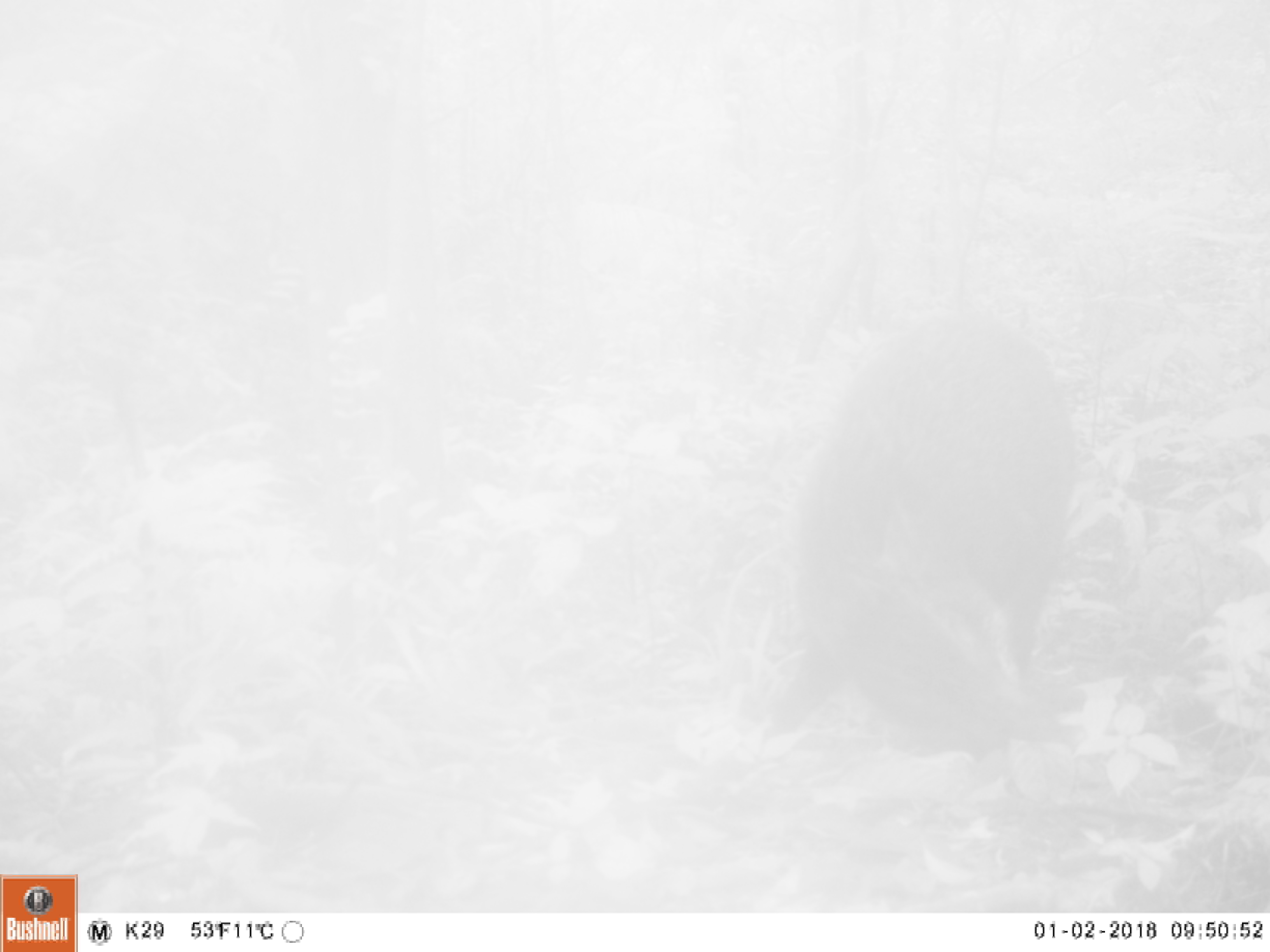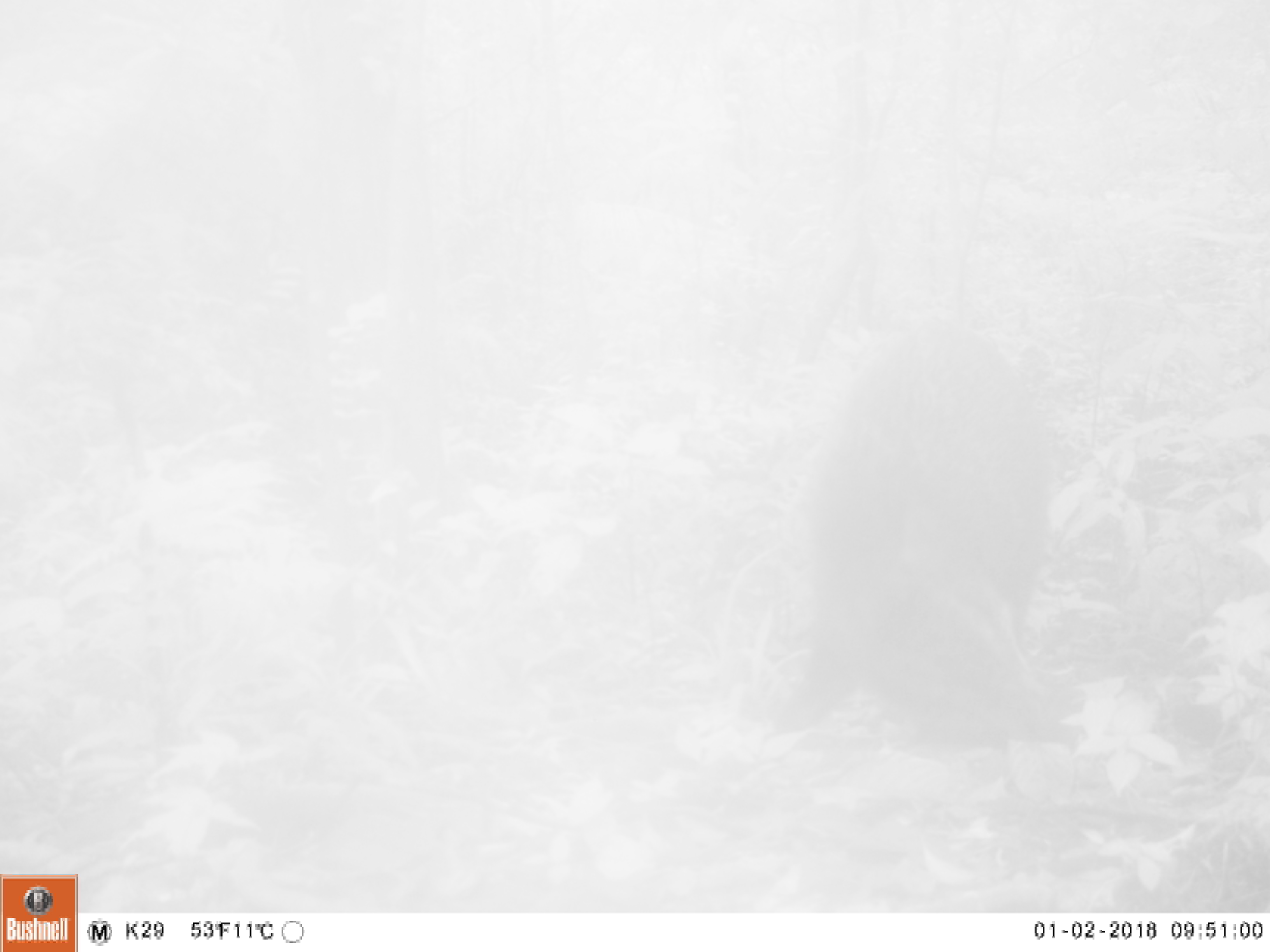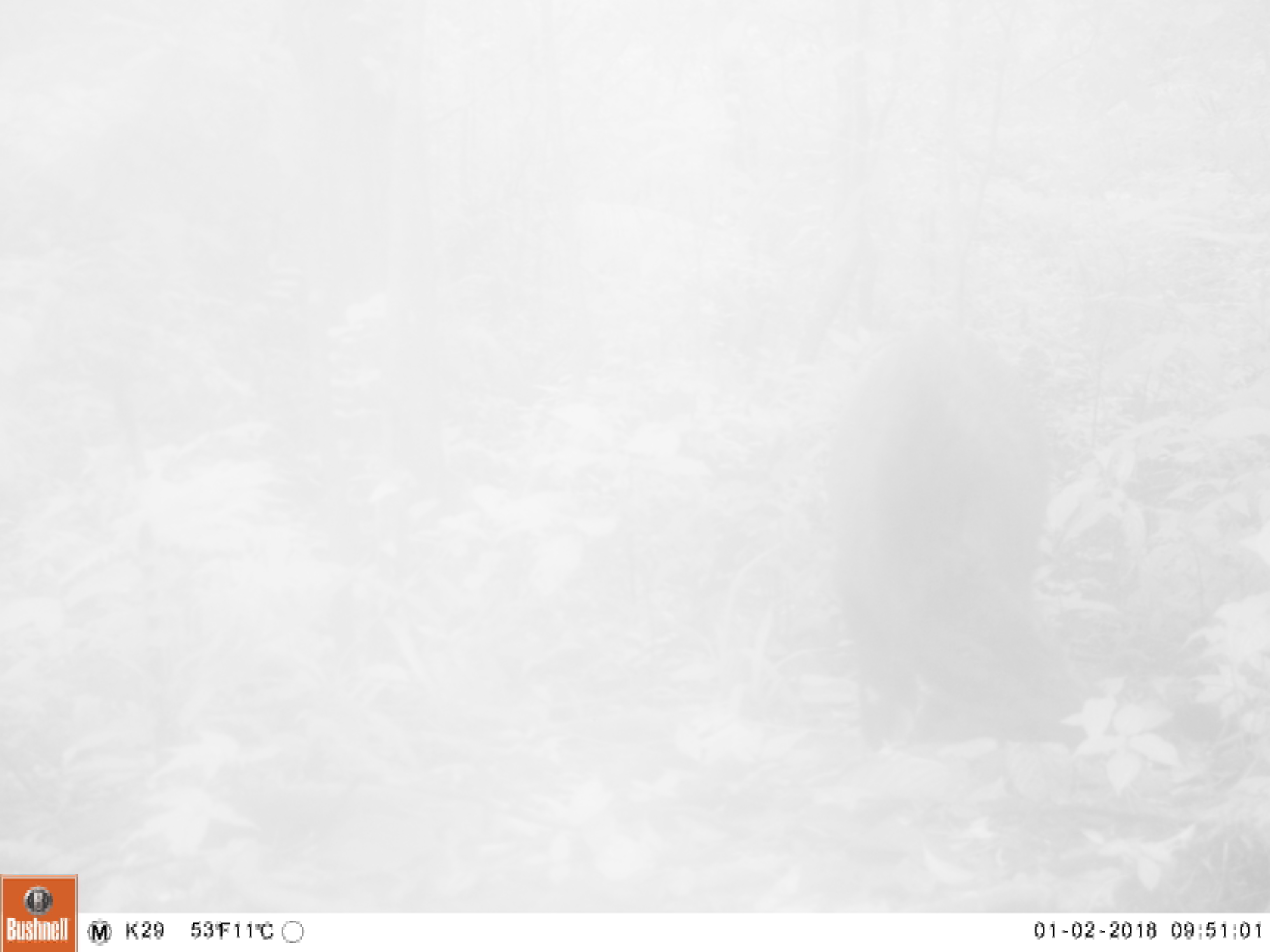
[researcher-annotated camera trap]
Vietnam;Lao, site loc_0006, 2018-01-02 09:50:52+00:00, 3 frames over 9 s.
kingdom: Animalia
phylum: Chordata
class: Mammalia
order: Artiodactyla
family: Suidae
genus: Sus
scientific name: Sus scrofa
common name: eurasian wild pig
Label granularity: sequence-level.